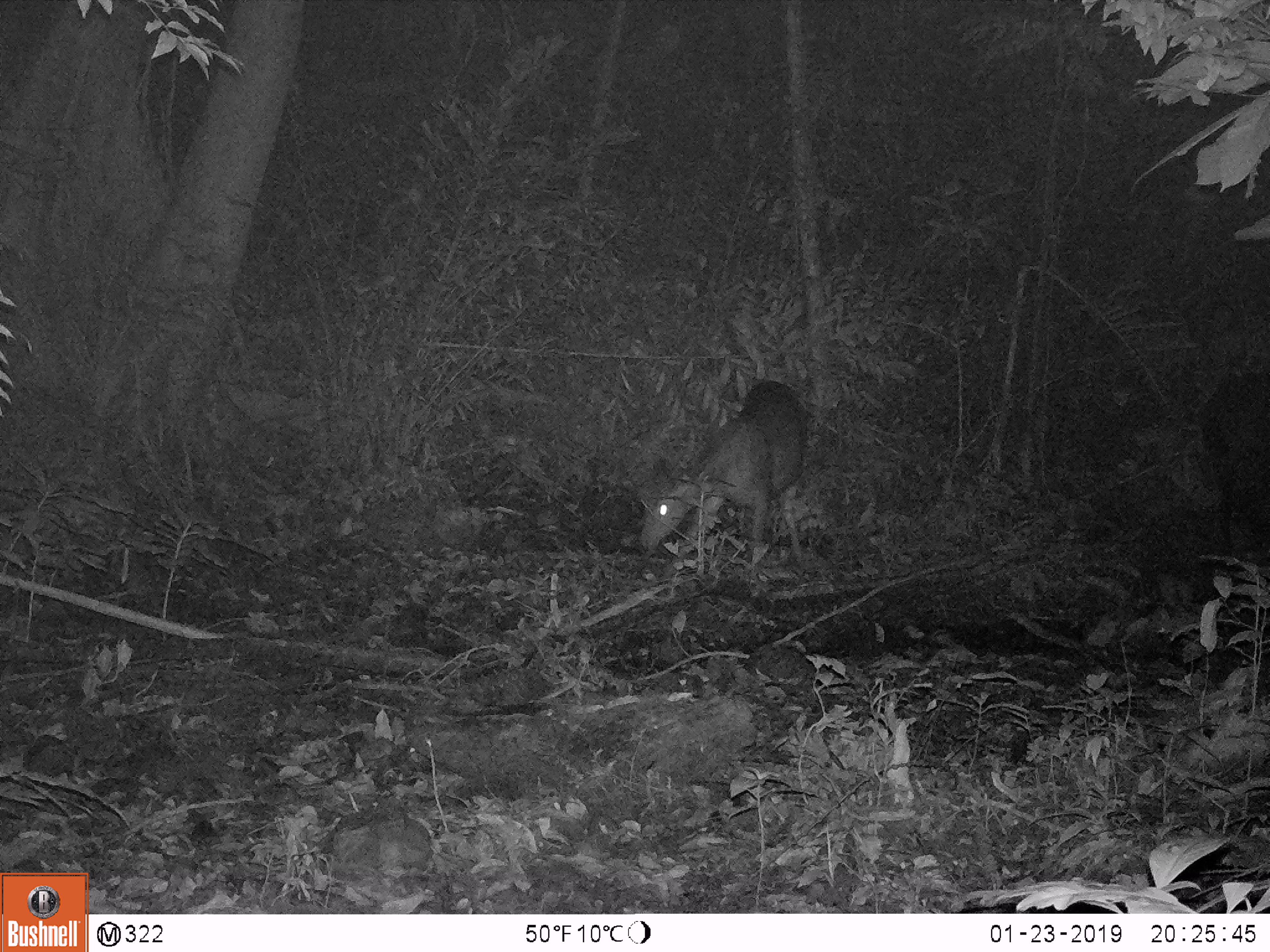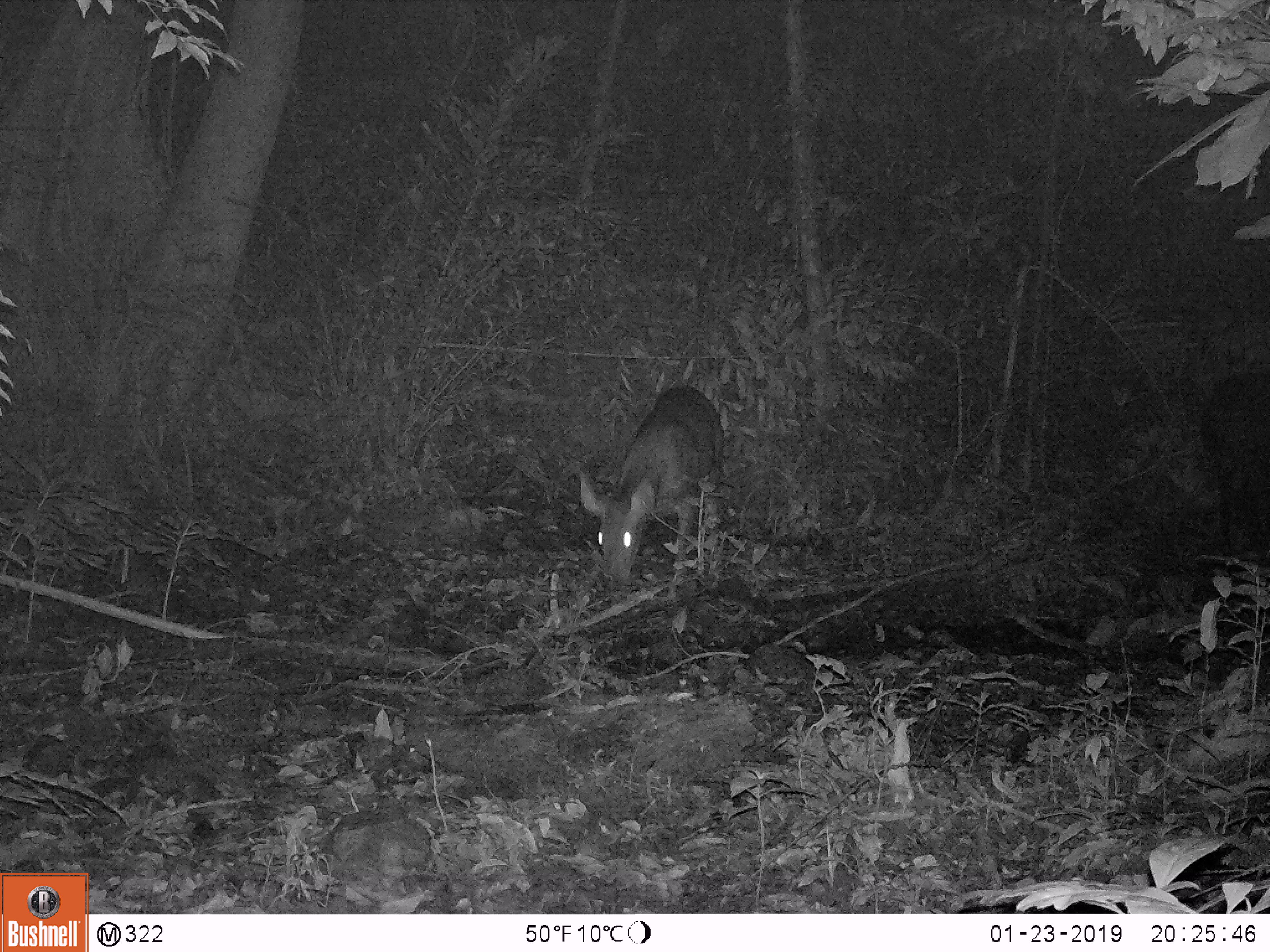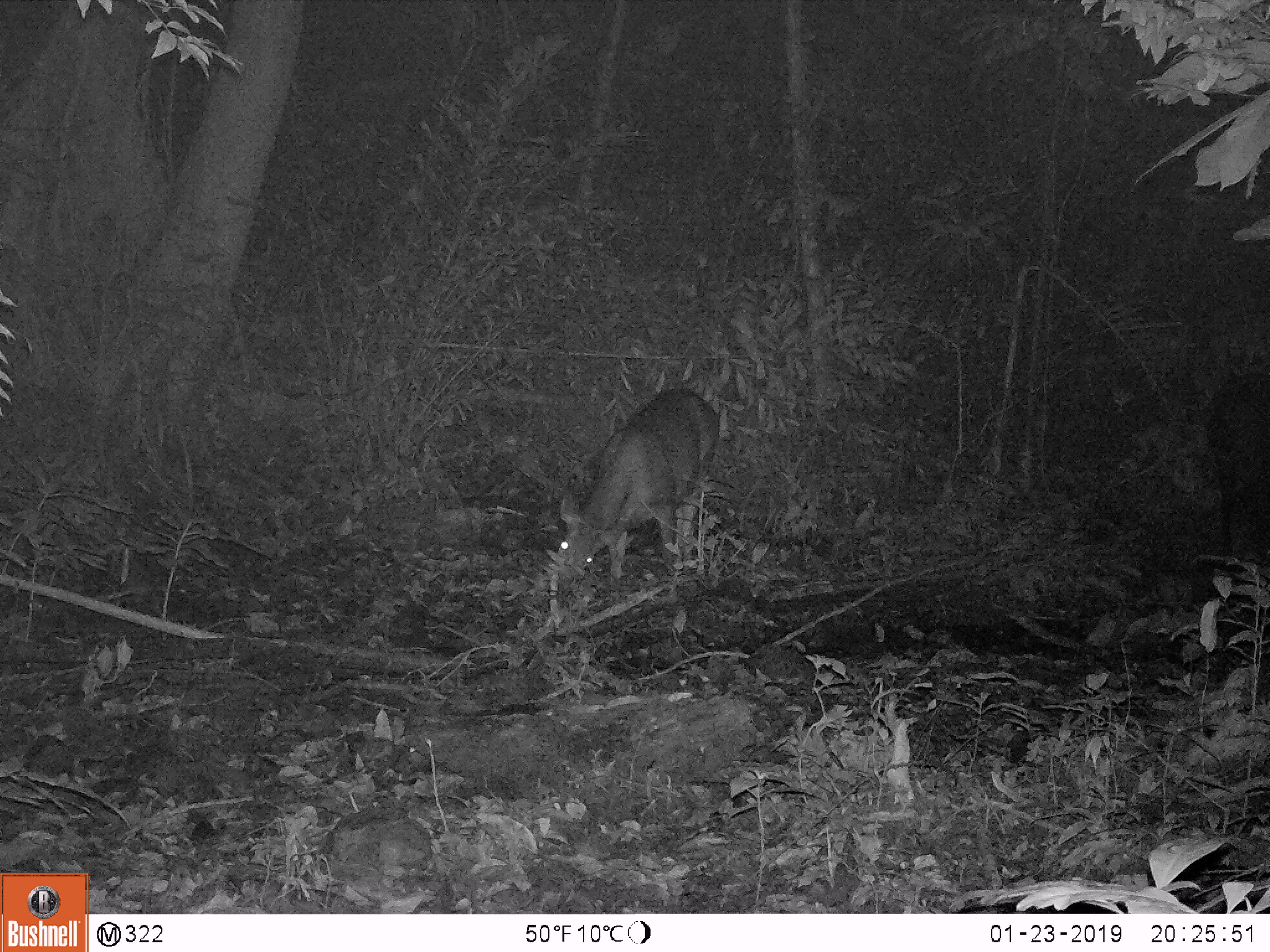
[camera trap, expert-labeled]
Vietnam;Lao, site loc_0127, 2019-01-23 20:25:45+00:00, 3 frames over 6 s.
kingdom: Animalia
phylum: Chordata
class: Mammalia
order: Artiodactyla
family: Cervidae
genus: Rusa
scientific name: Rusa unicolor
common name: sambar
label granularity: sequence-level